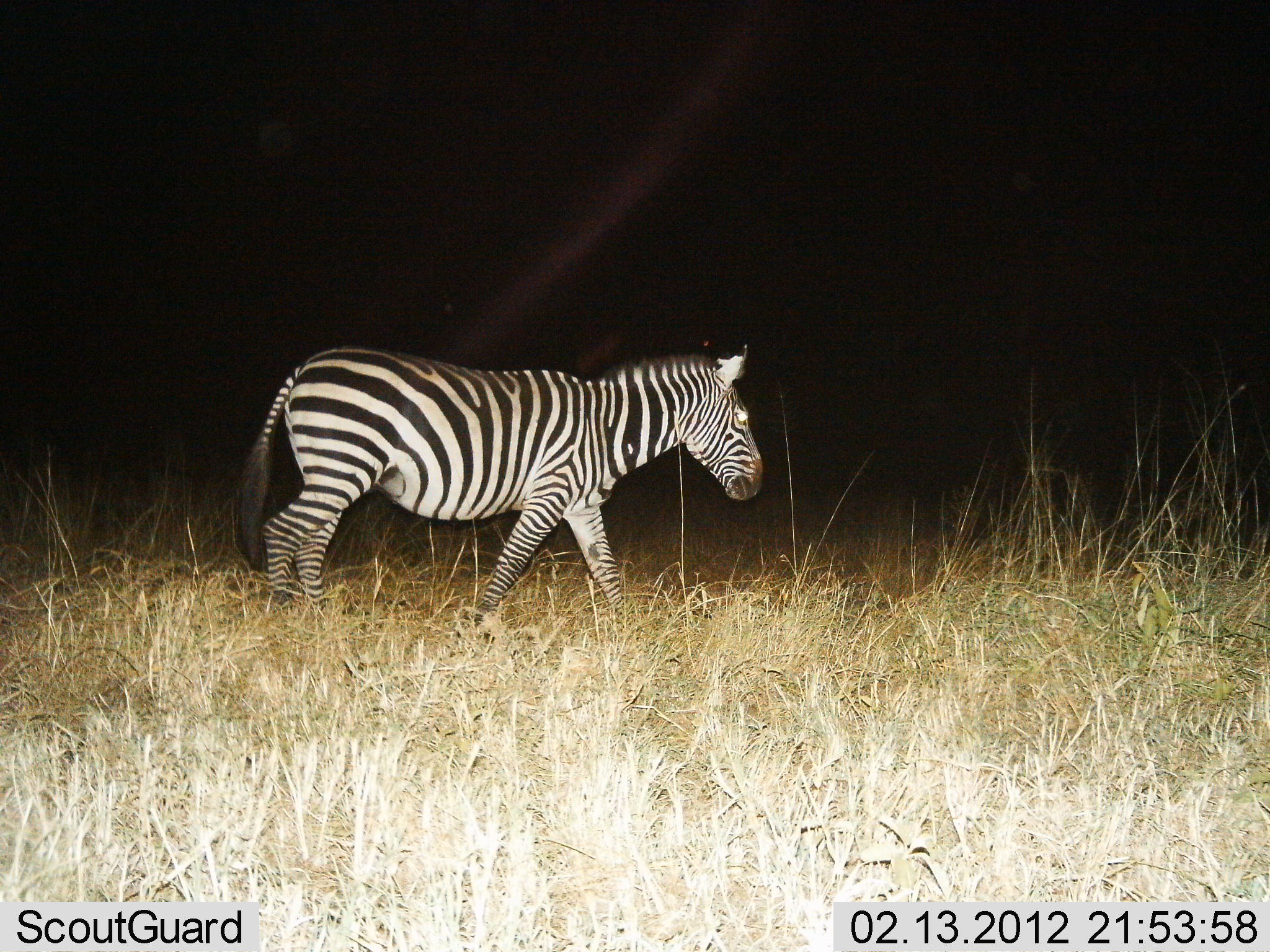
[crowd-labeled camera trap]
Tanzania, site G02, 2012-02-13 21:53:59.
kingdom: Animalia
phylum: Chordata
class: Mammalia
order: Perissodactyla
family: Equidae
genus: Equus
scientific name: Equus quagga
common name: plains zebra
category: zebra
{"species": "zebra (plains zebra) (Equus quagga)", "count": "1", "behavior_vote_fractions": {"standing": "9%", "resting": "0%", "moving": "91%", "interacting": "0%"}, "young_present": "0%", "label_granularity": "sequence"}